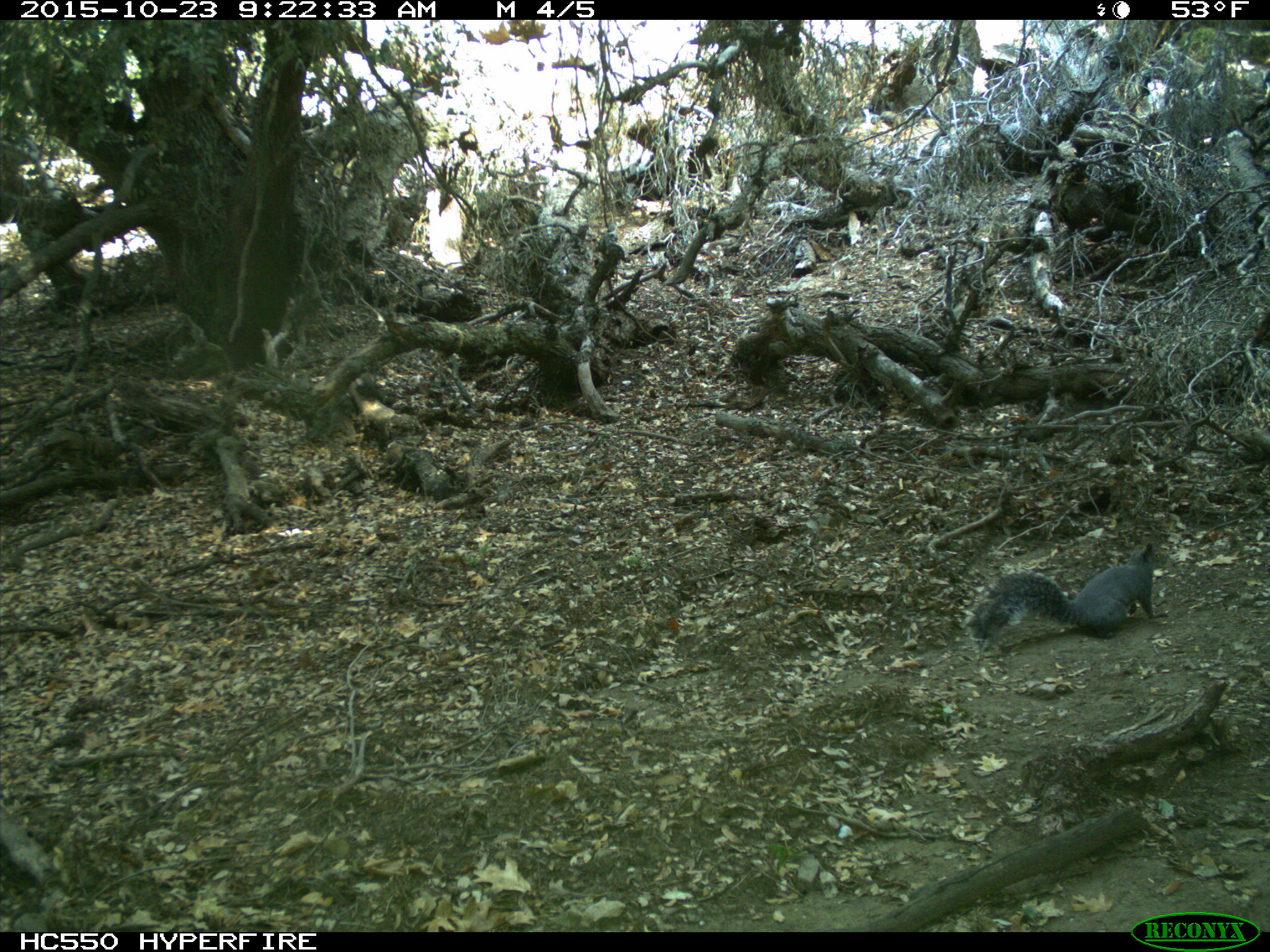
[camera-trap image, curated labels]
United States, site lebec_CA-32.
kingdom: Animalia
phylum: Chordata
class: Mammalia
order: Rodentia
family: Sciuridae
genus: Sciurus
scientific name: Sciurus carolinensis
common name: eastern gray squirrel